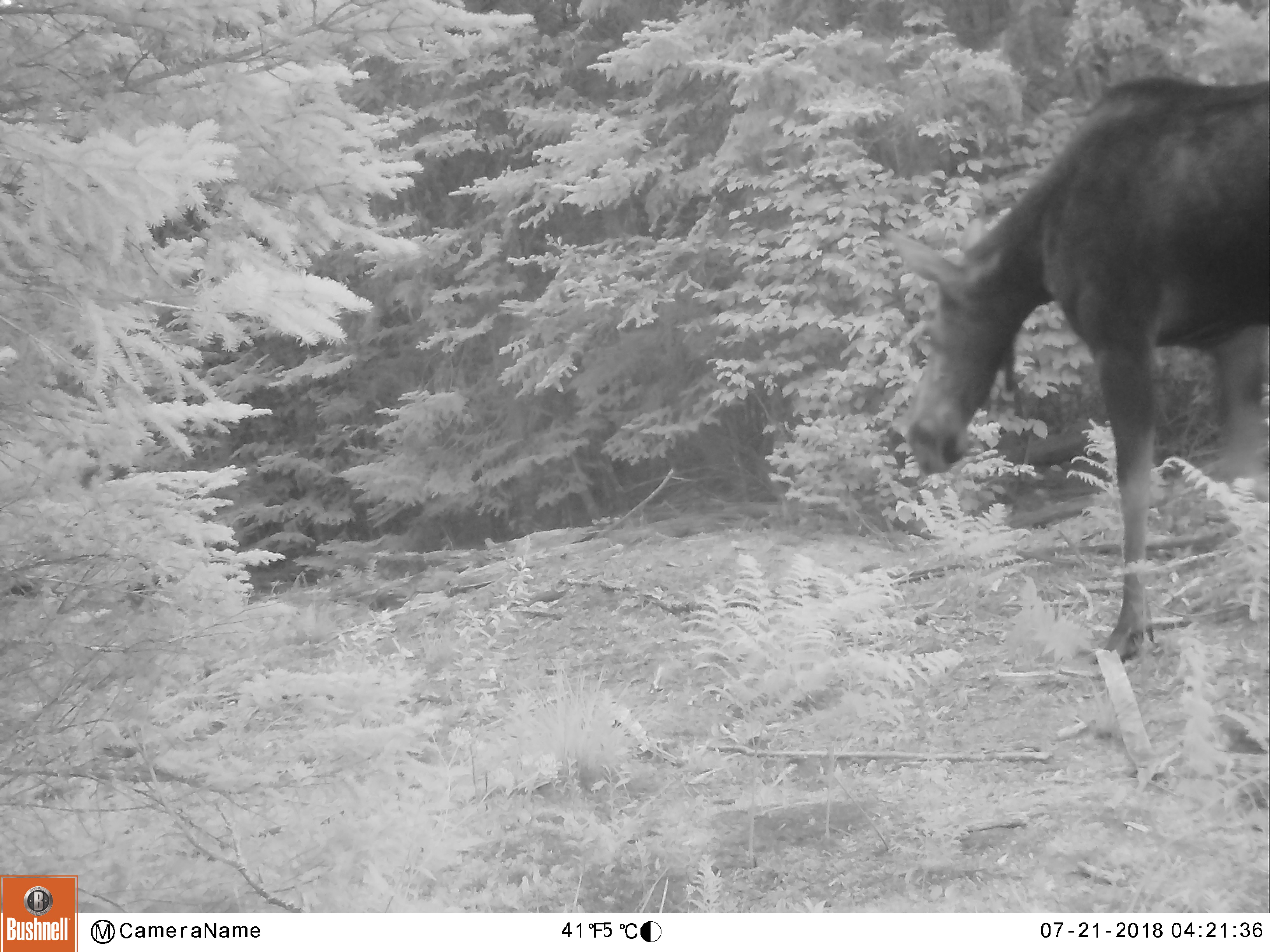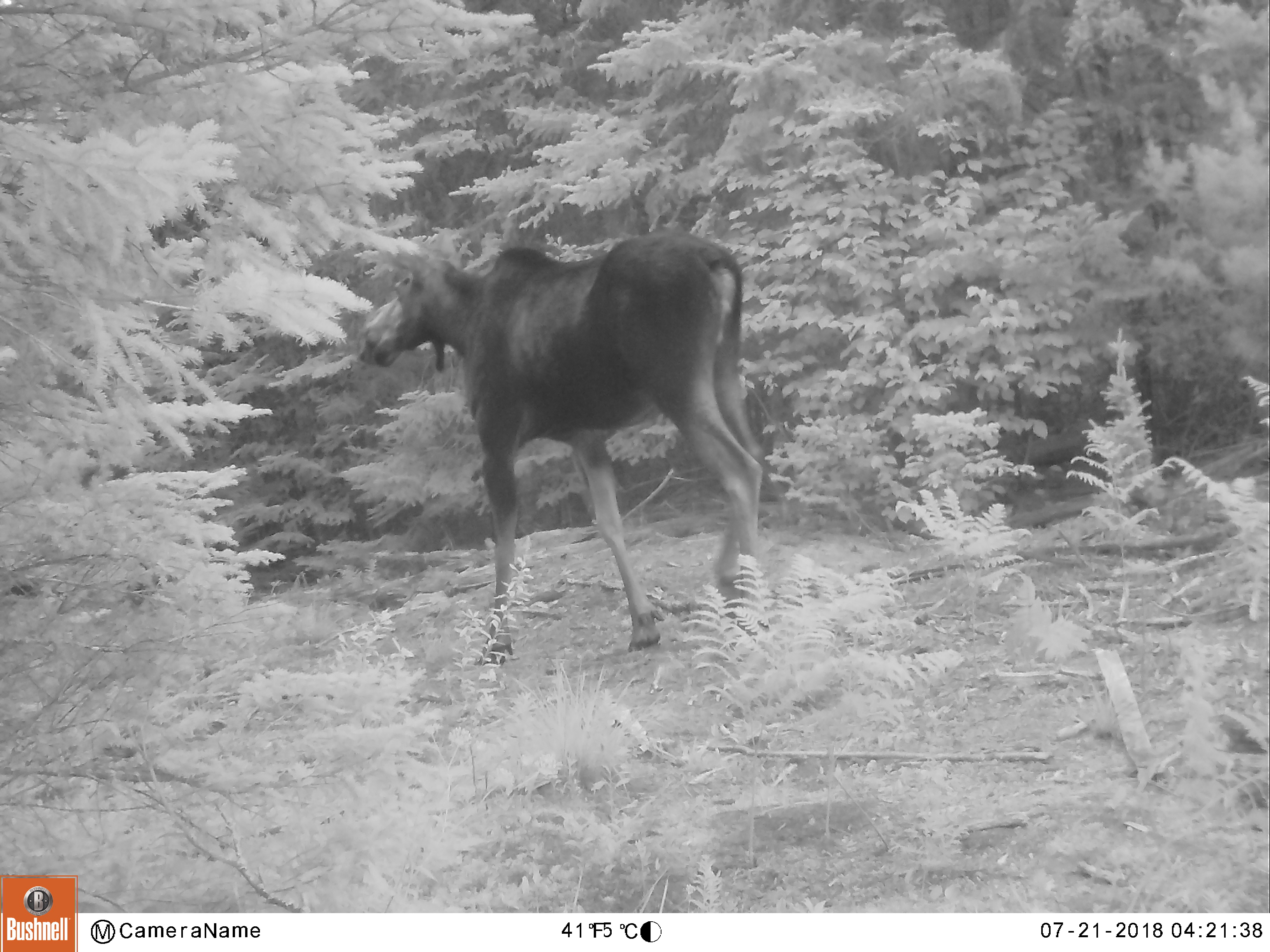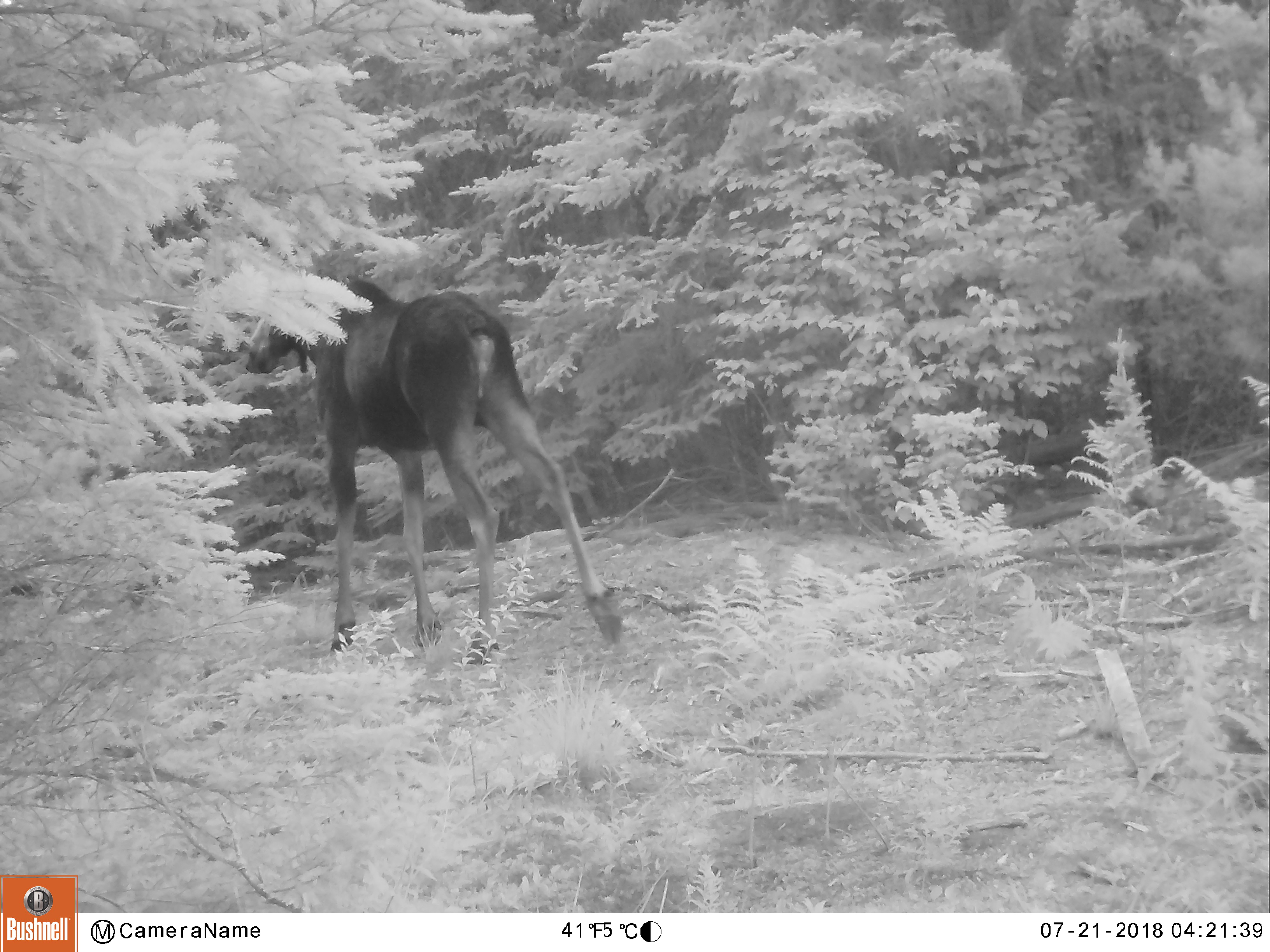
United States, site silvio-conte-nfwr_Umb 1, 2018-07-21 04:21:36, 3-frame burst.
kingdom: Animalia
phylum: Chordata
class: Mammalia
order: Artiodactyla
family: Cervidae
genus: Alces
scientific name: Alces alces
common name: moose